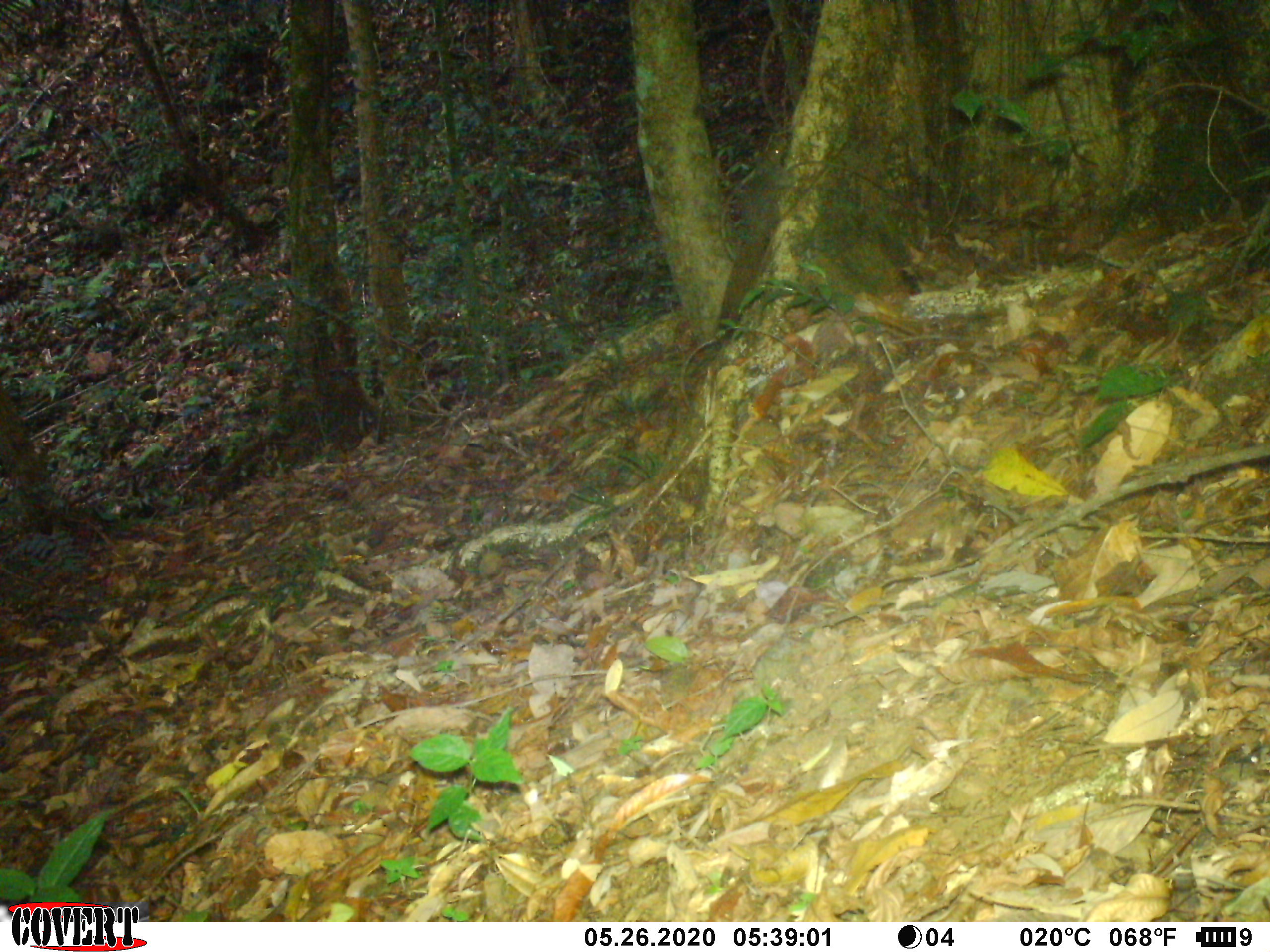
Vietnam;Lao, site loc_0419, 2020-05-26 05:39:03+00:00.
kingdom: Animalia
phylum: Chordata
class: Mammalia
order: Rodentia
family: Sciuridae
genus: Callosciurus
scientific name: Callosciurus erythraeus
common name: pallas's squirrel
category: pallass squirrel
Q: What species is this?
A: Pallass squirrel (pallas's squirrel) (Callosciurus erythraeus).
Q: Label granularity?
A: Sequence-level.